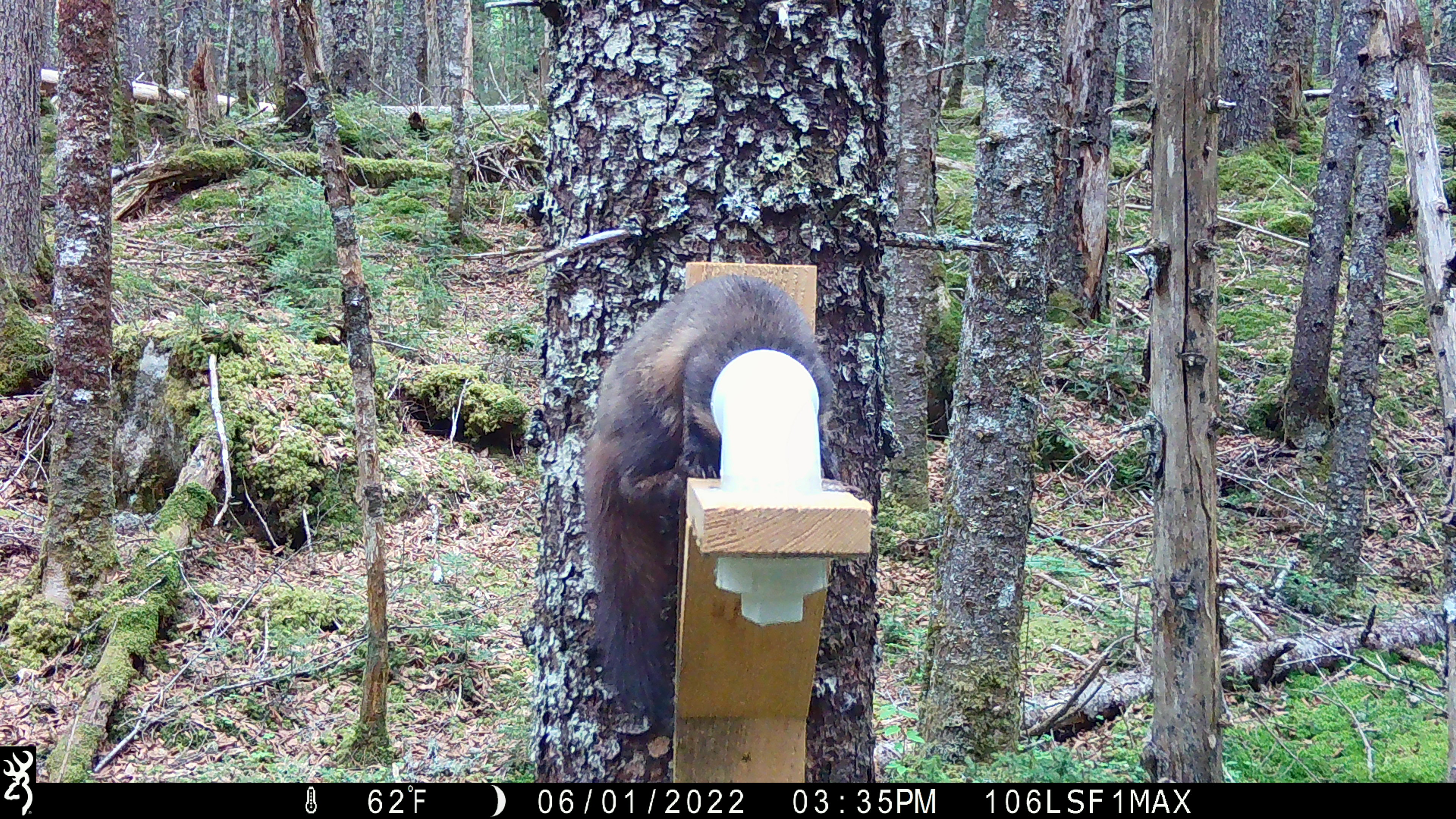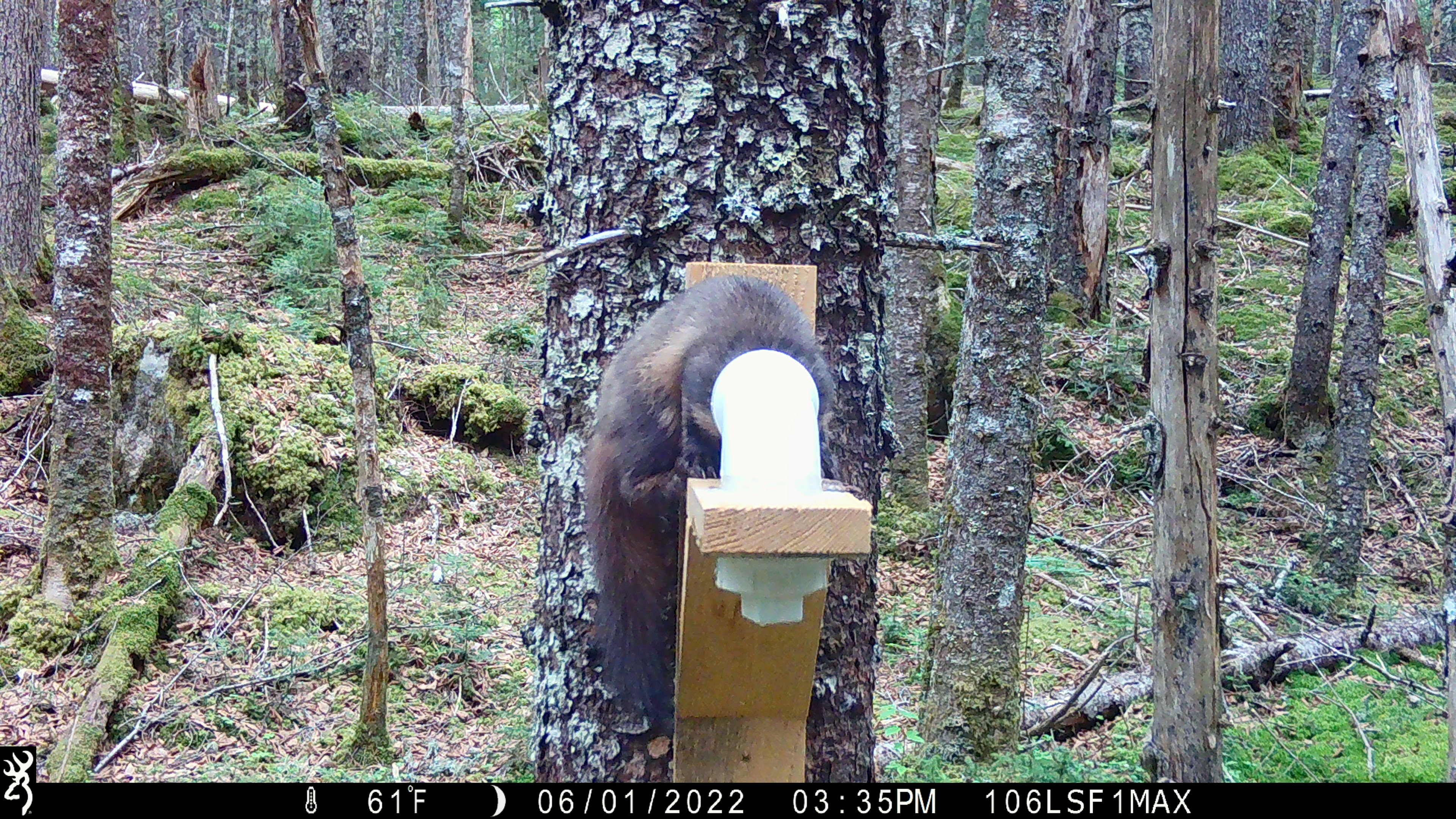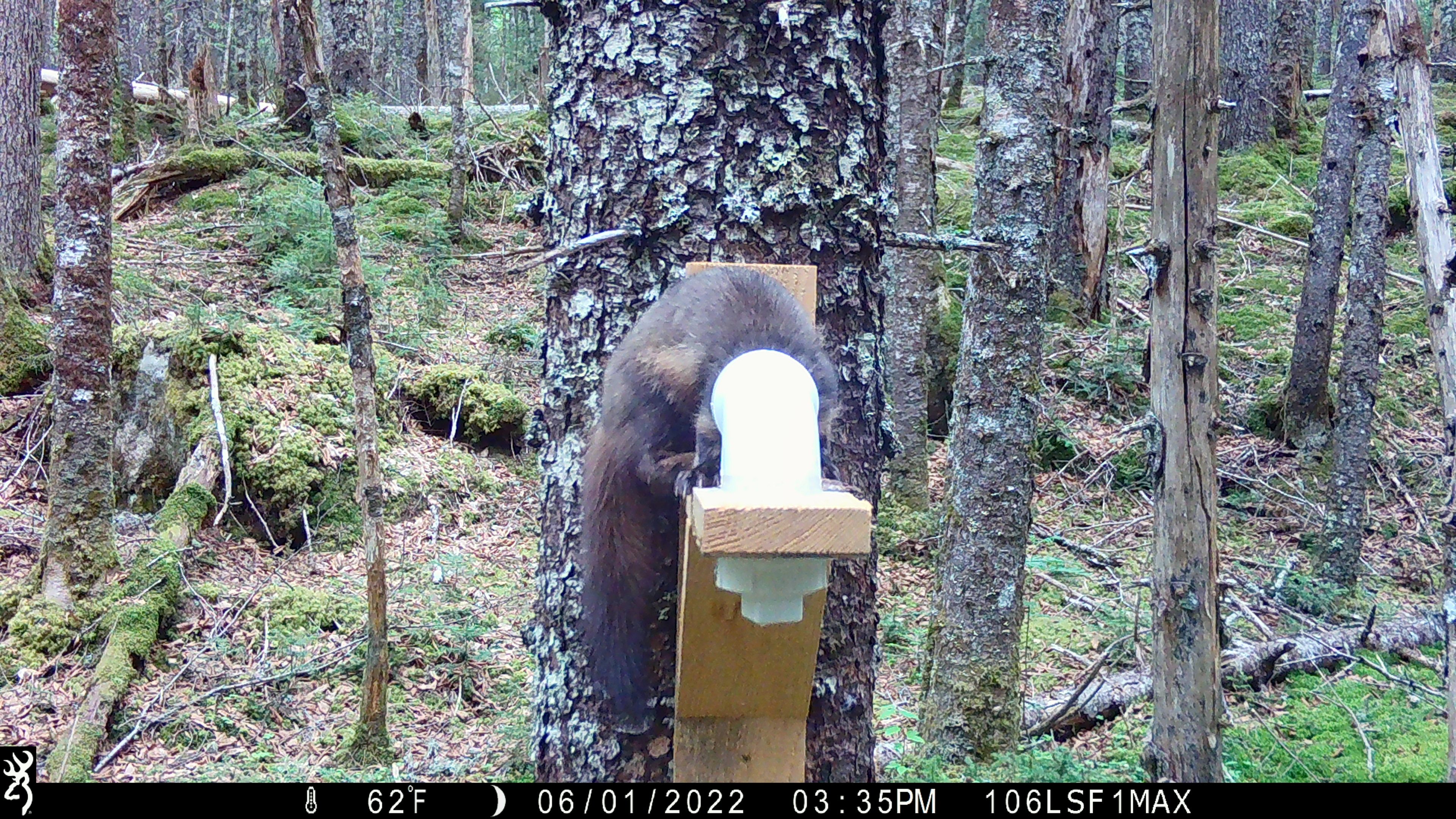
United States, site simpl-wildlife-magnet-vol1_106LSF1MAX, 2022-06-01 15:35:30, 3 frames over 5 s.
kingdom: Animalia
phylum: Chordata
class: Mammalia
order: Carnivora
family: Mustelidae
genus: Martes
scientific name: Martes americana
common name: american marten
American marten (Martes americana).